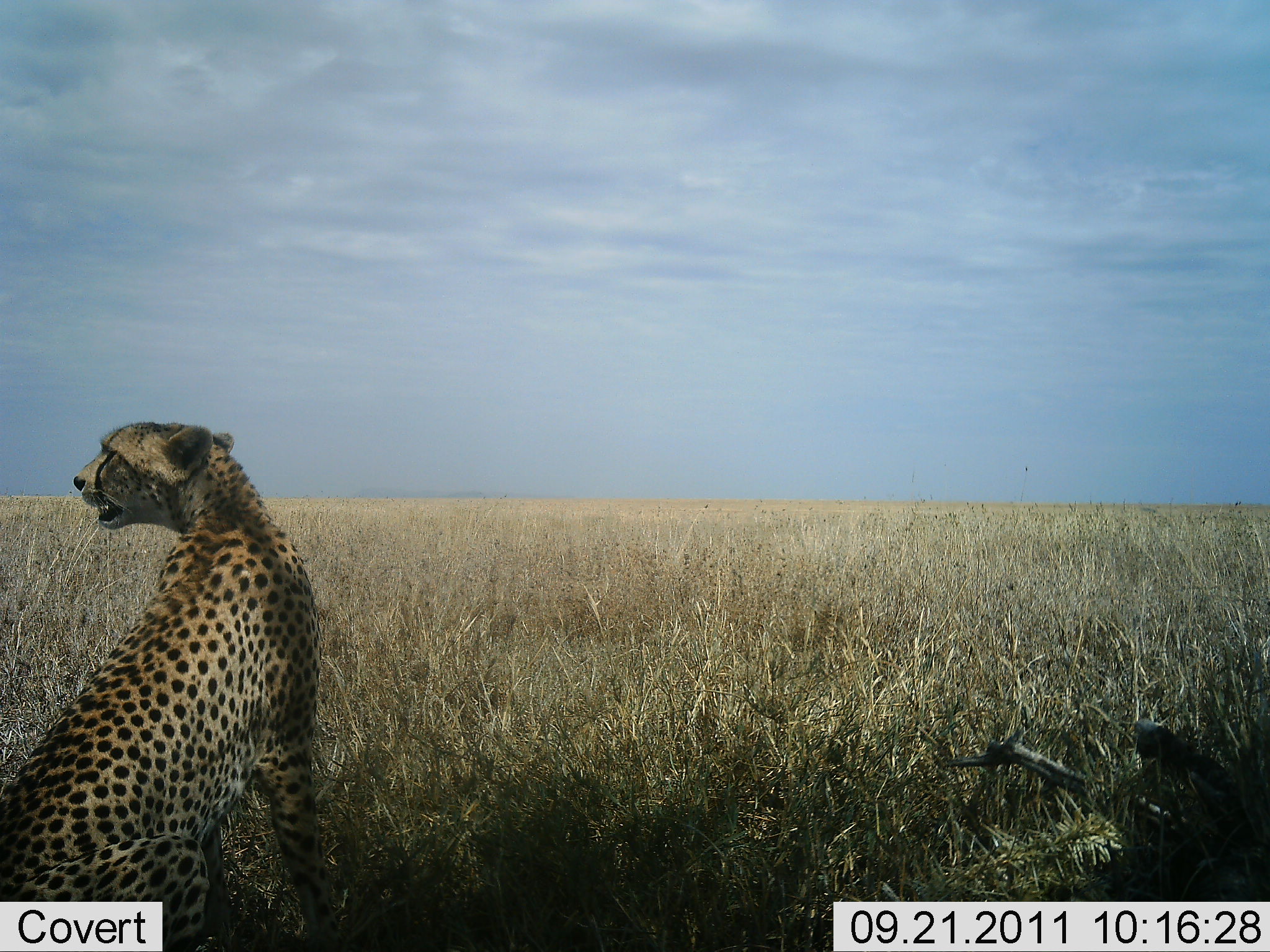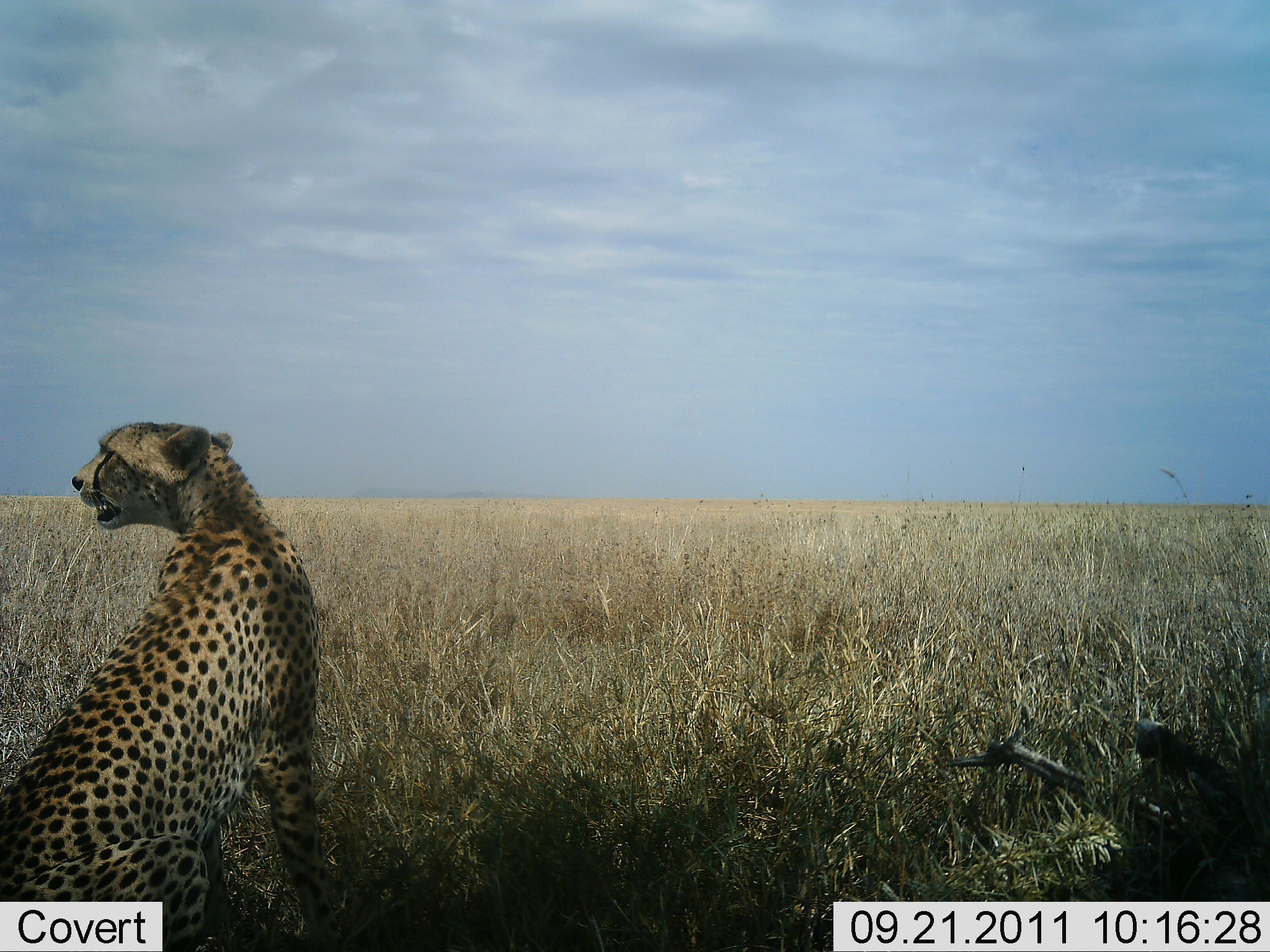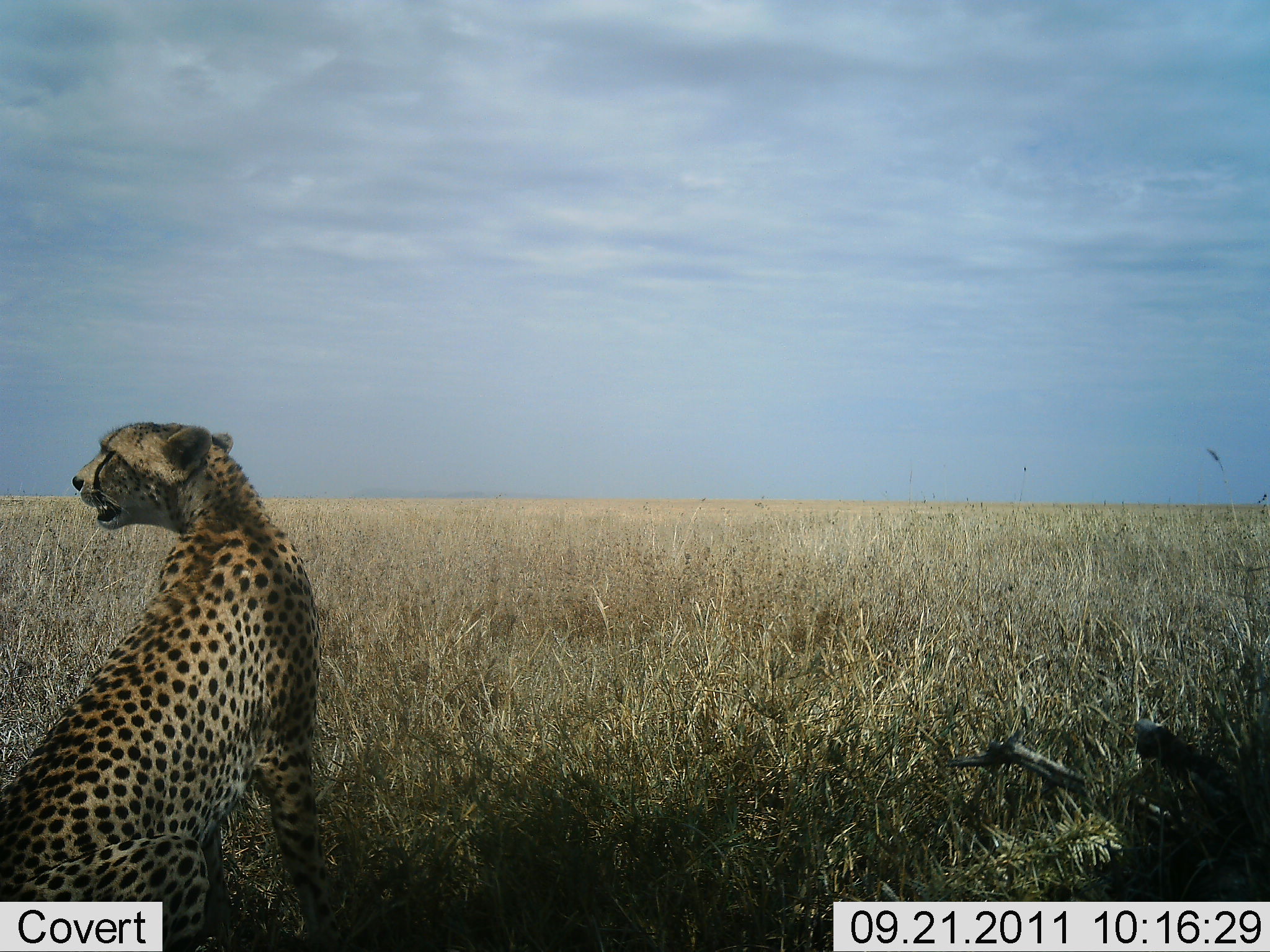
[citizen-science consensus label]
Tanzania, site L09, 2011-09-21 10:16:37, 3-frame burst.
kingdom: Animalia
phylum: Chordata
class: Mammalia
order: Carnivora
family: Felidae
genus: Acinonyx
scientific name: Acinonyx jubatus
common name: cheetah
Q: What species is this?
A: Cheetah (Acinonyx jubatus).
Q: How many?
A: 1.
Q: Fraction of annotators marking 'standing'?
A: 9%.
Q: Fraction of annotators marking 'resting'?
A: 91%.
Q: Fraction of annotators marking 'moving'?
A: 0%.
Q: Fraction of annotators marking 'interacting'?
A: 0%.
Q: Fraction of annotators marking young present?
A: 0%.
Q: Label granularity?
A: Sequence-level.